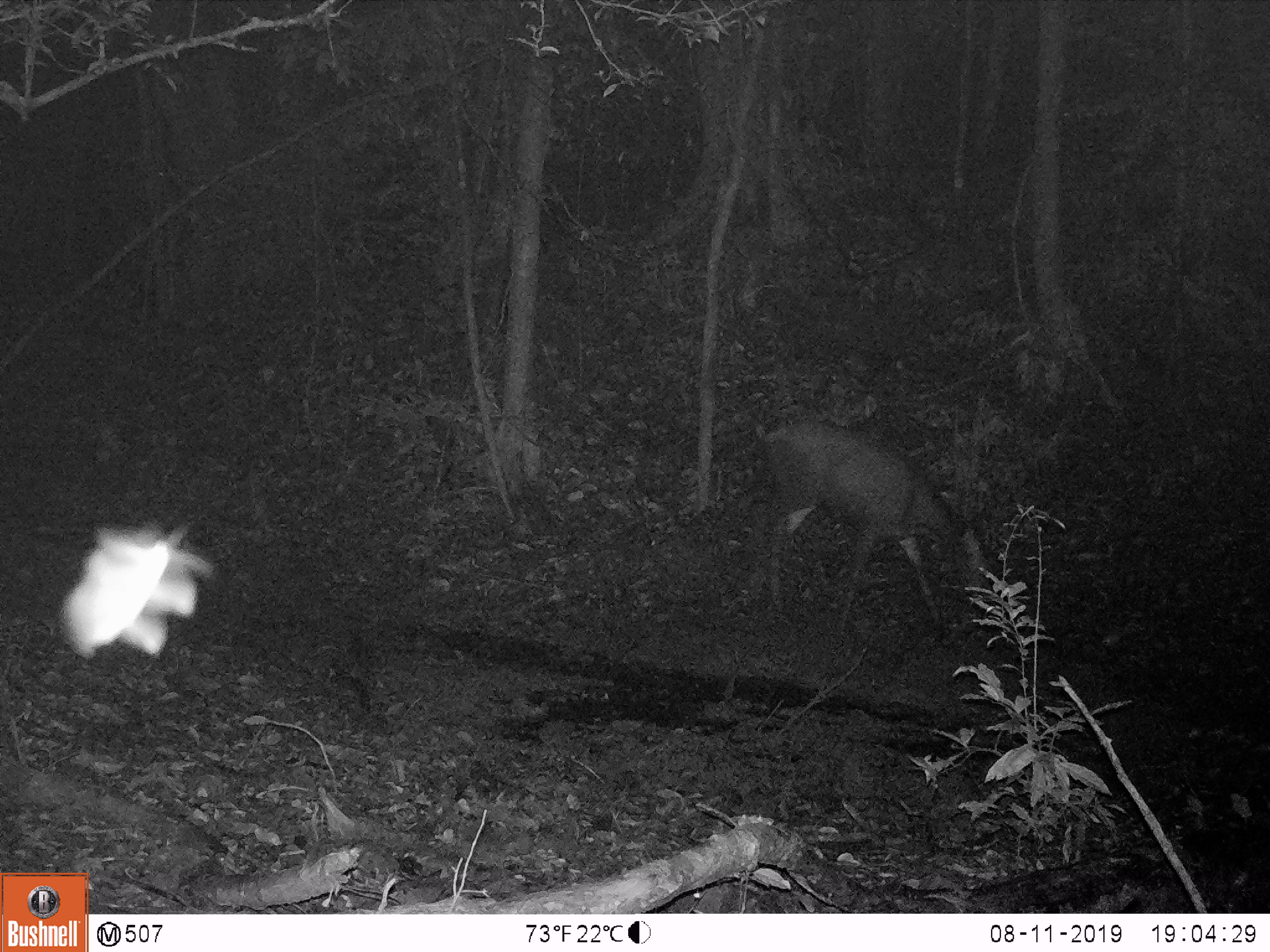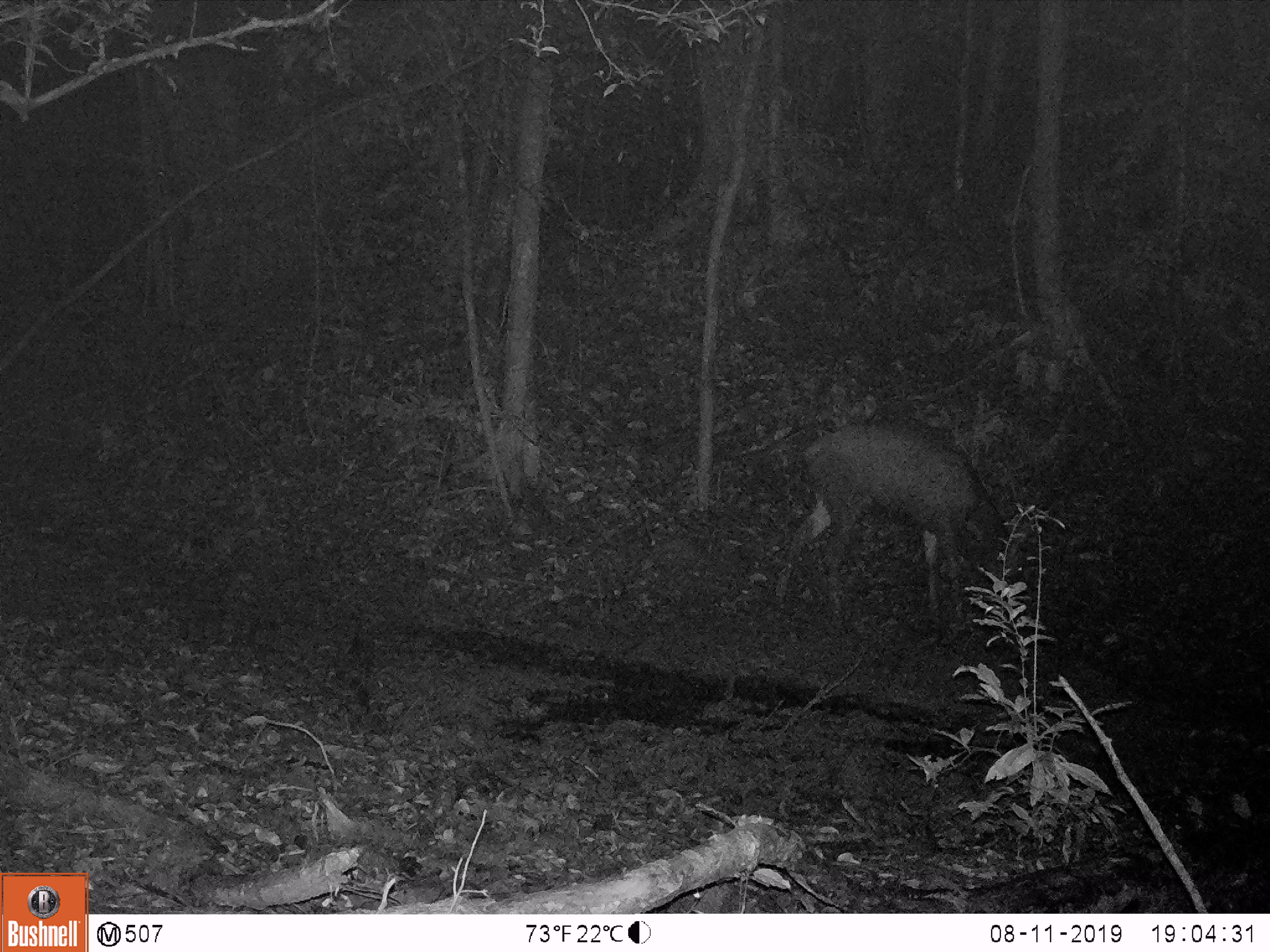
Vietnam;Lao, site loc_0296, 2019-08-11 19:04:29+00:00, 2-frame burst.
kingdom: Animalia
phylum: Chordata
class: Mammalia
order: Artiodactyla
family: Cervidae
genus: Rusa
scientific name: Rusa unicolor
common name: sambar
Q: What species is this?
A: Sambar (Rusa unicolor).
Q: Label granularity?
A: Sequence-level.